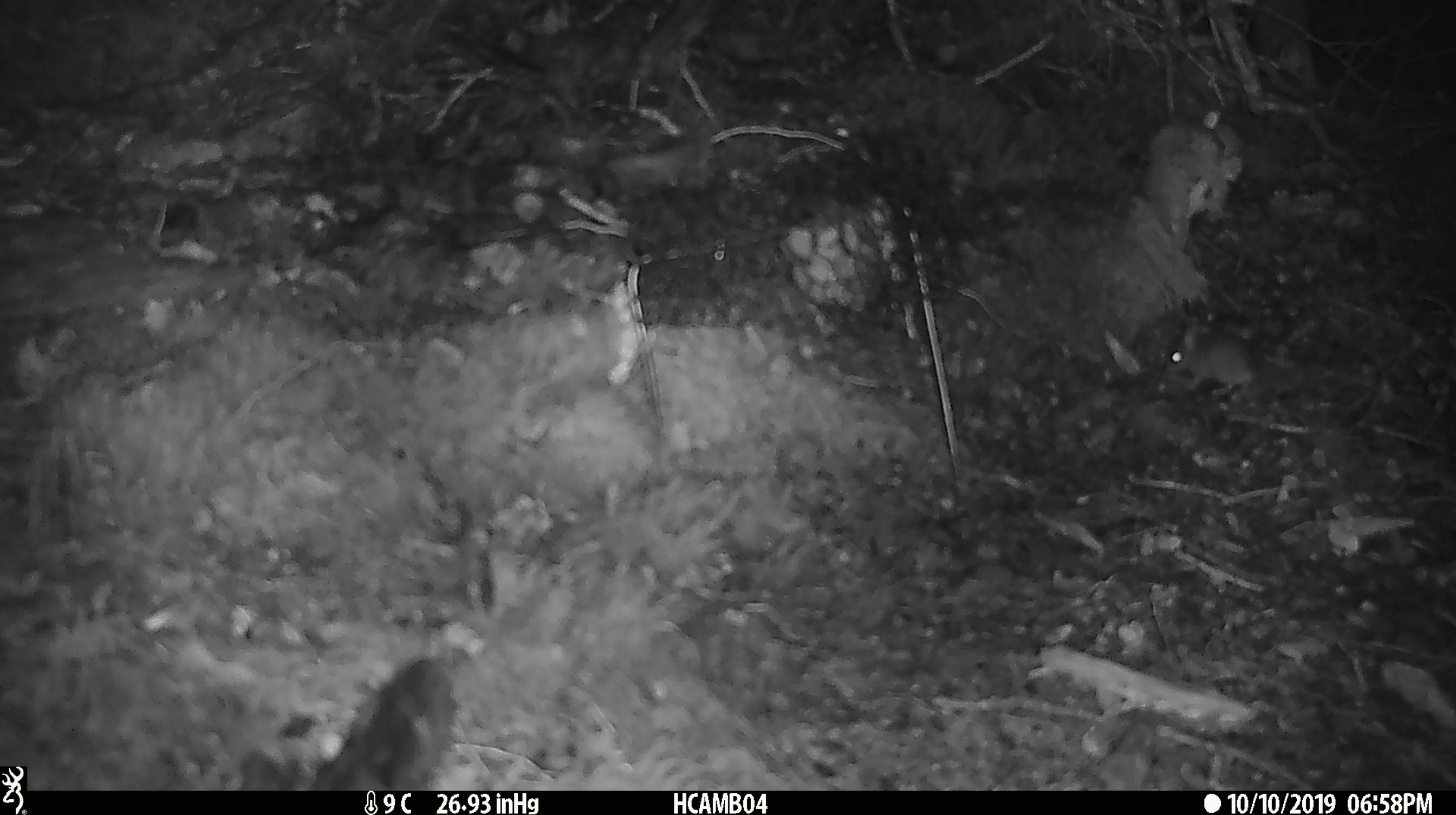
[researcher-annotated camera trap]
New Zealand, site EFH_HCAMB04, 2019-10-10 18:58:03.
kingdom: Animalia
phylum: Chordata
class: Mammalia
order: Rodentia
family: Muridae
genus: Mus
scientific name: Mus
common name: mouse